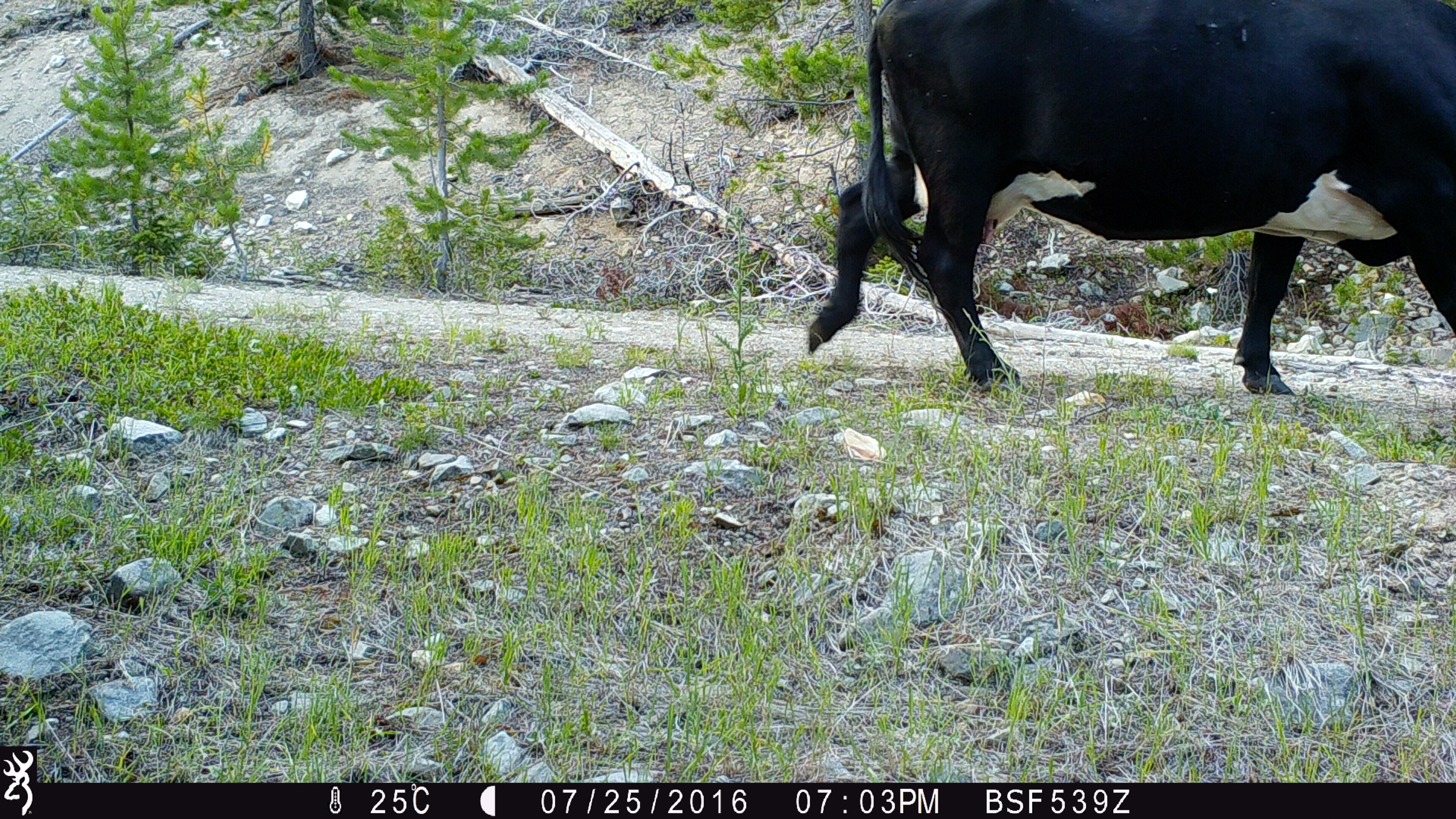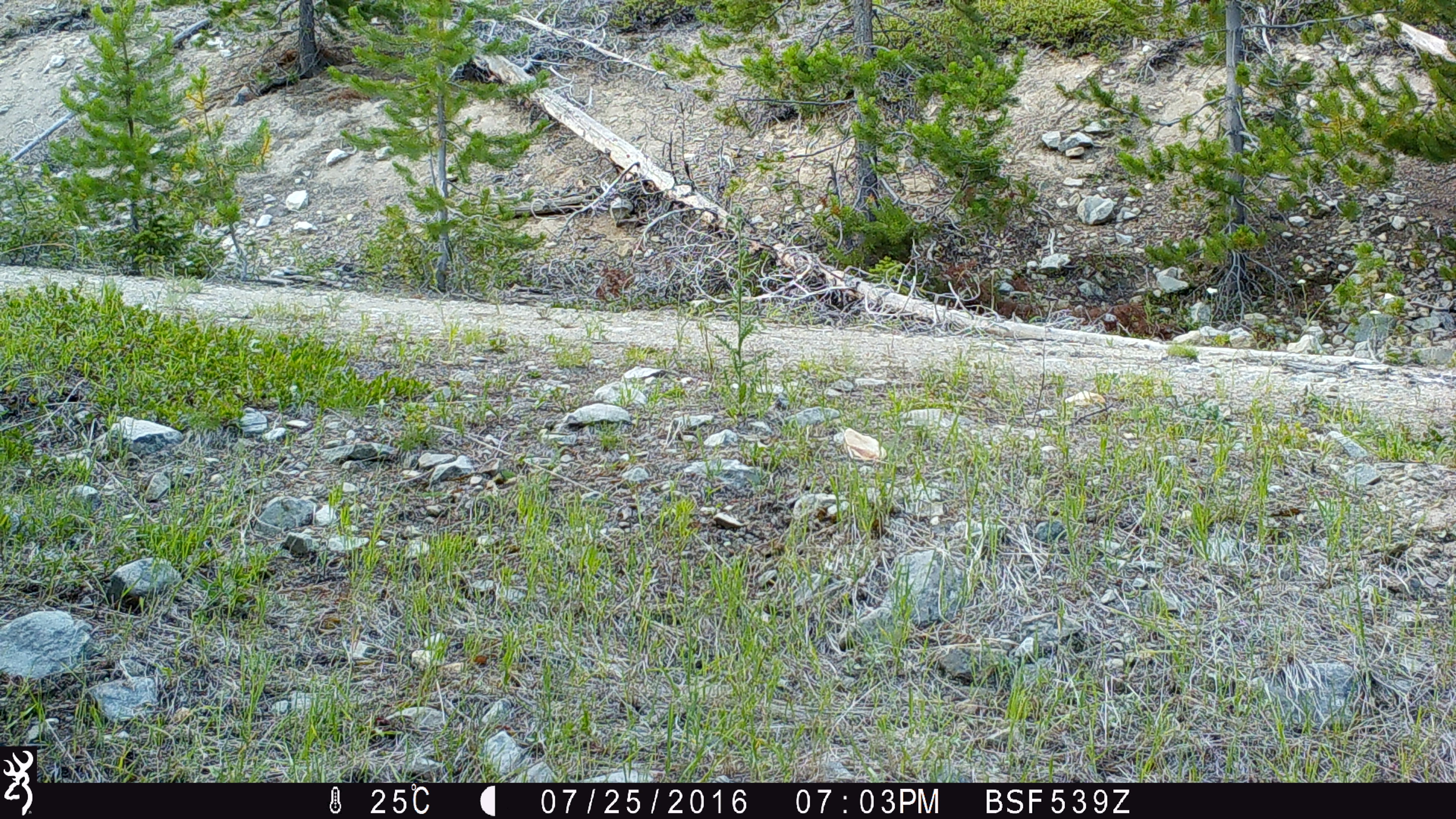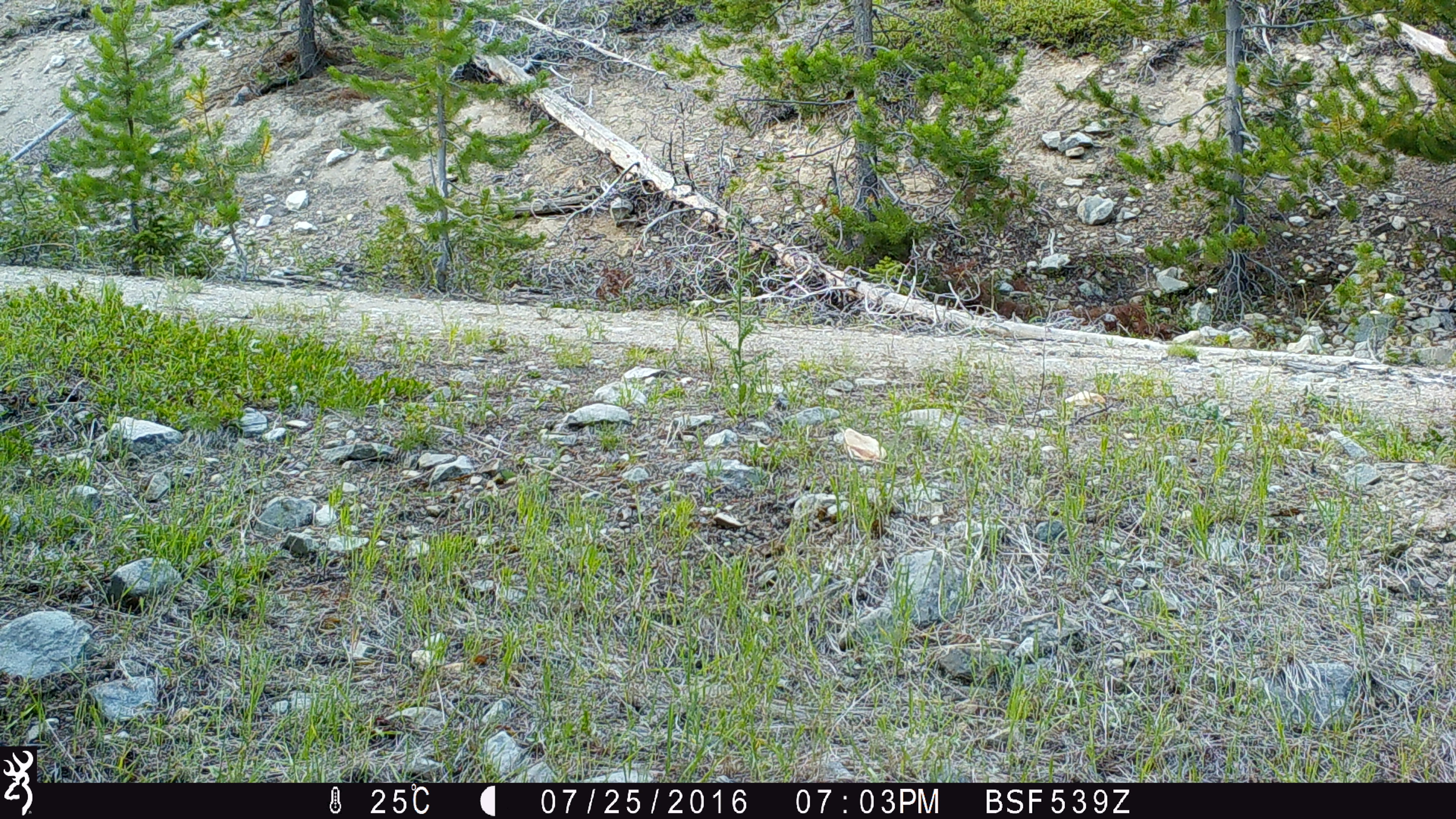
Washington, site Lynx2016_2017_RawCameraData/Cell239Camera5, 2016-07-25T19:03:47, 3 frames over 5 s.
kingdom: Animalia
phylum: Chordata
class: Mammalia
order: Artiodactyla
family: Bovidae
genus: Bos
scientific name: Bos taurus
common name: domestic cattle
Domestic cattle (Bos taurus). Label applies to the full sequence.